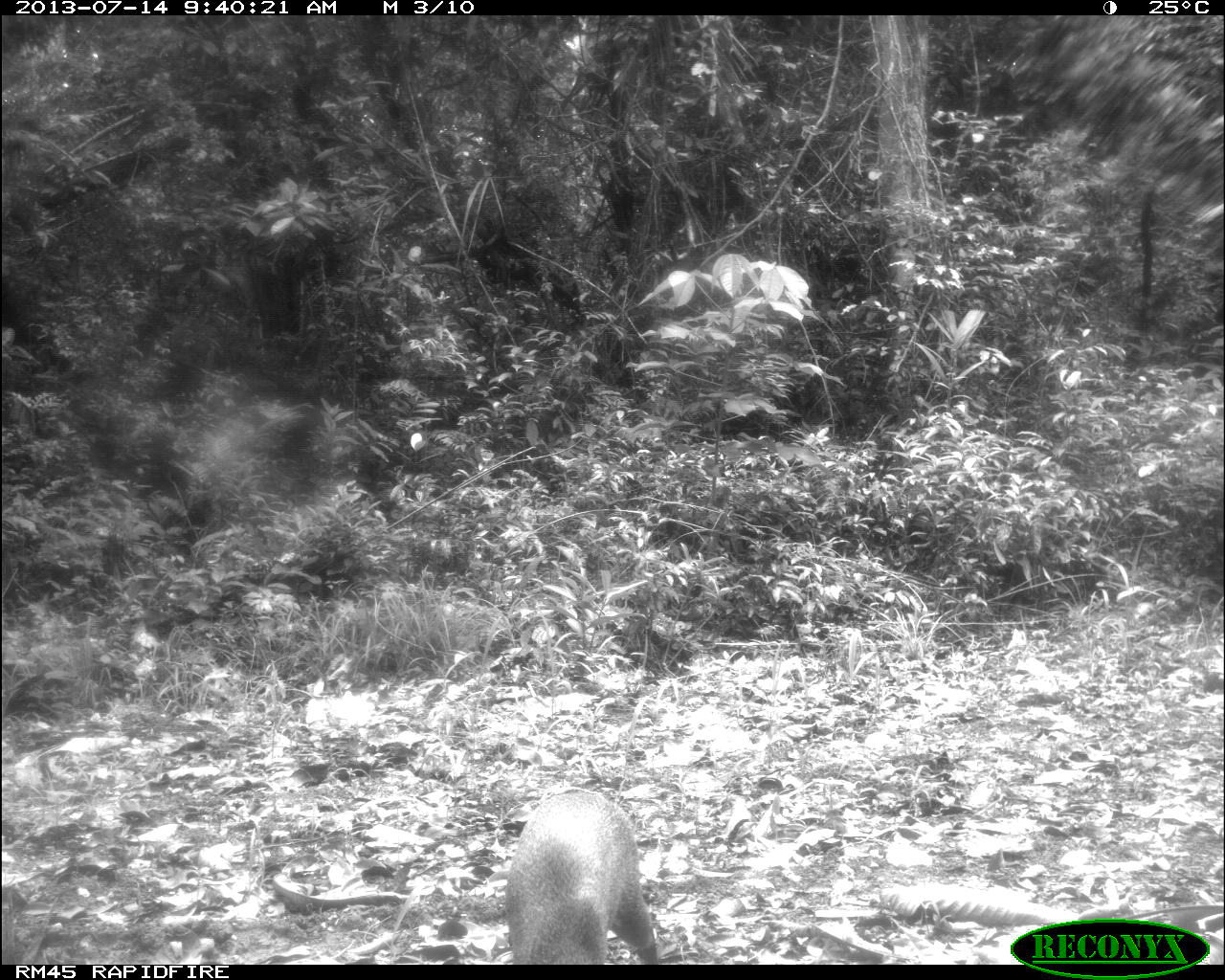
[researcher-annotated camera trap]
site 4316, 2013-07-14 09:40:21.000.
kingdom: Animalia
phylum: Chordata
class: Mammalia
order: Rodentia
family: Dasyproctidae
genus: Dasyprocta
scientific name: Dasyprocta punctata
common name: central american agouti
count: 1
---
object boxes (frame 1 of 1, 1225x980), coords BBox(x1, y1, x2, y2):
dasyprocta punctata: BBox(499, 784, 657, 963)